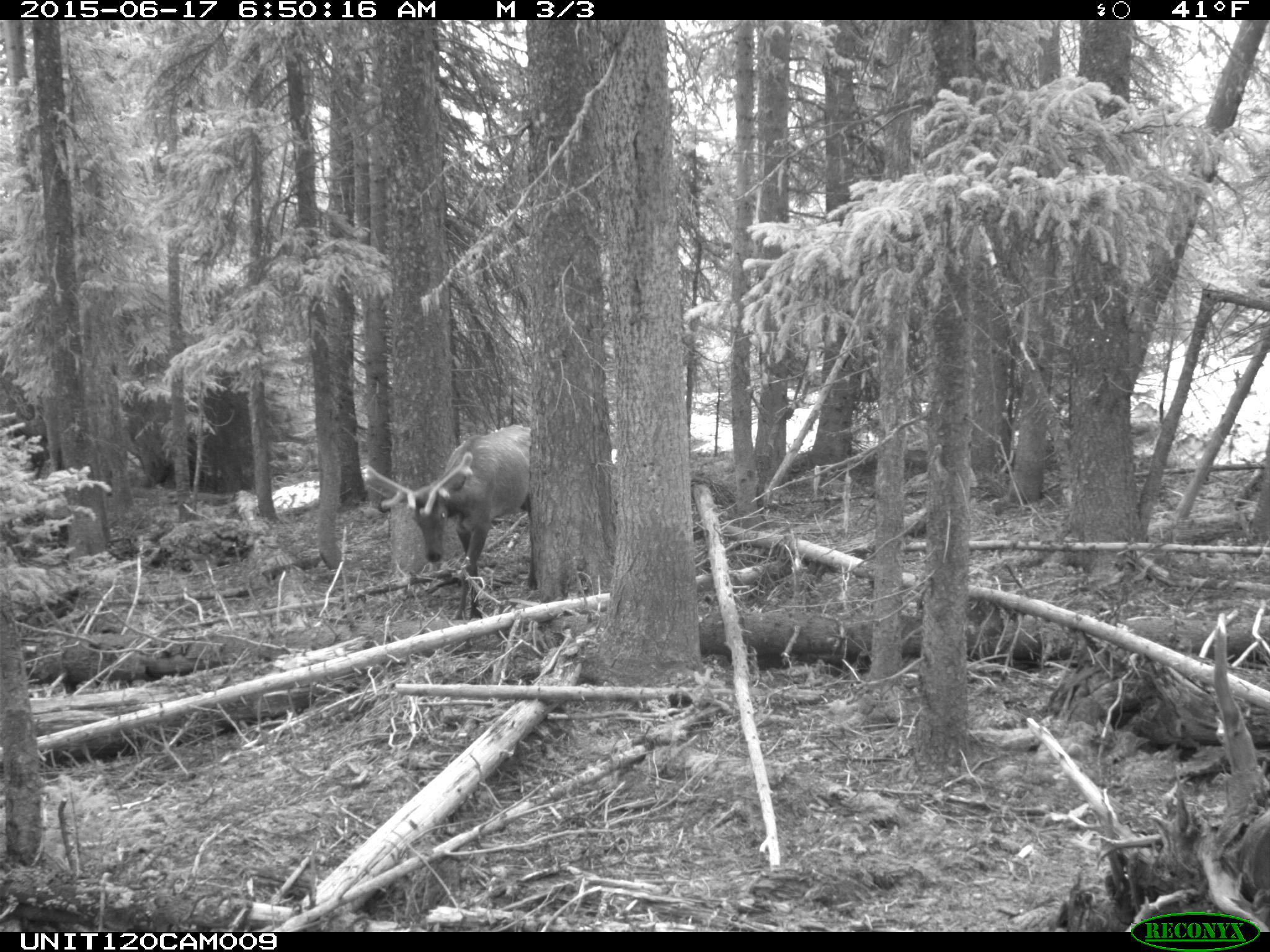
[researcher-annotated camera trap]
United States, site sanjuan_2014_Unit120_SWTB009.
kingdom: Animalia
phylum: Chordata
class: Mammalia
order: Artiodactyla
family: Cervidae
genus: Cervus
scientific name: Cervus elaphus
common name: red deer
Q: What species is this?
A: Cervus elaphus (red deer).